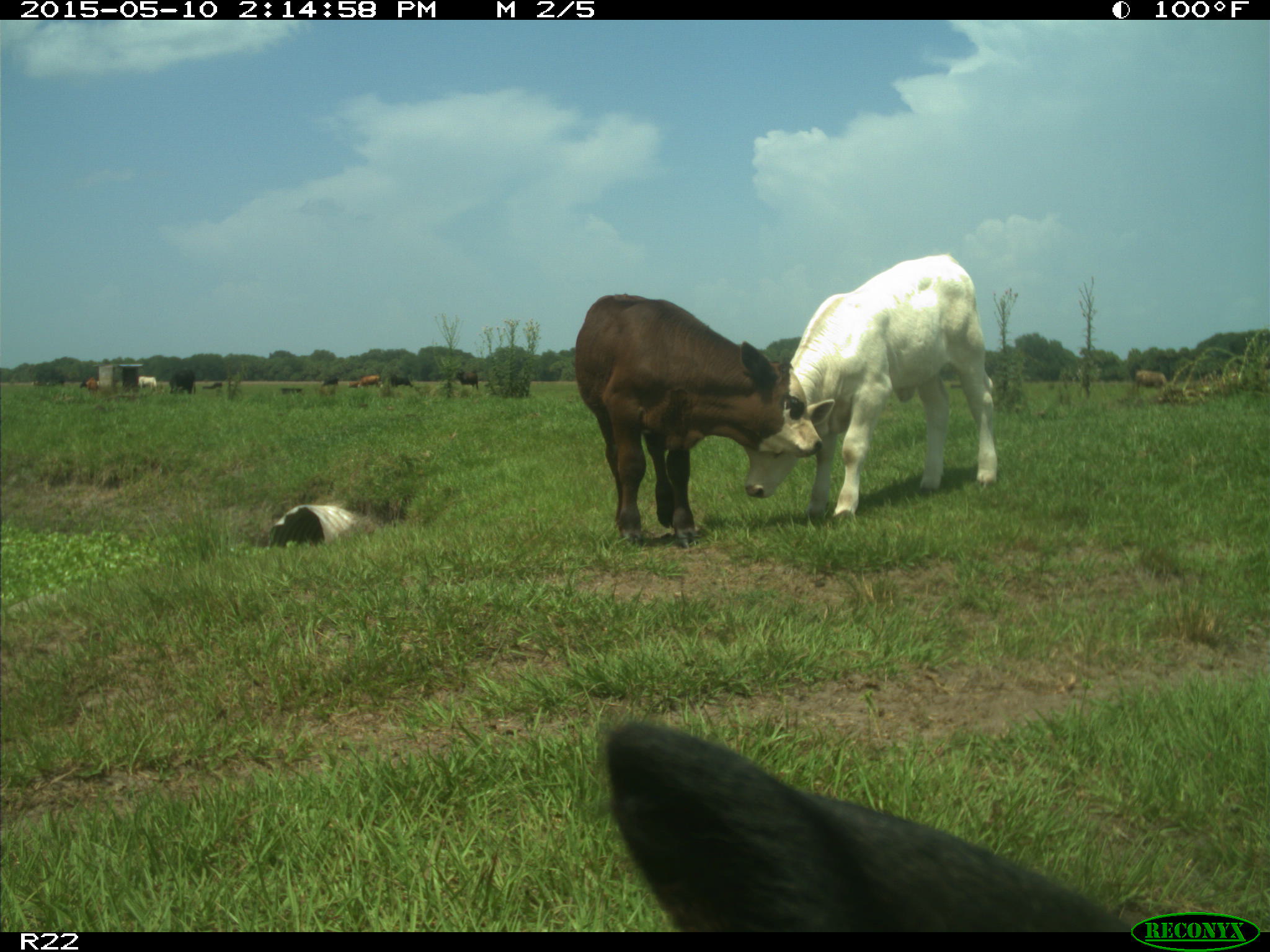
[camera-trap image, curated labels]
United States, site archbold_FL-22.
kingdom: Animalia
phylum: Chordata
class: Mammalia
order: Artiodactyla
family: Bovidae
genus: Bos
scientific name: Bos taurus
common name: domestic cow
Bos taurus (domestic cow).